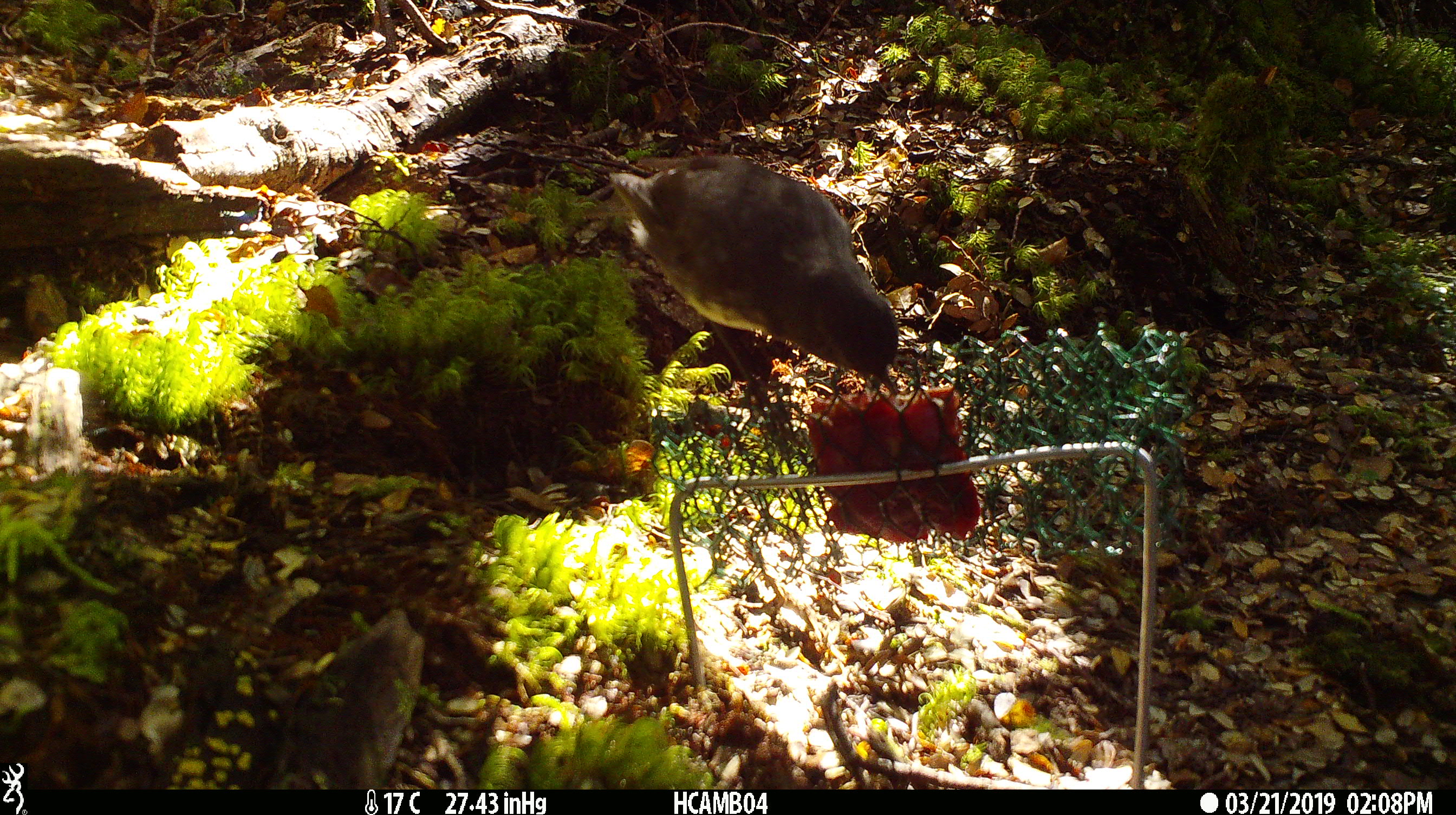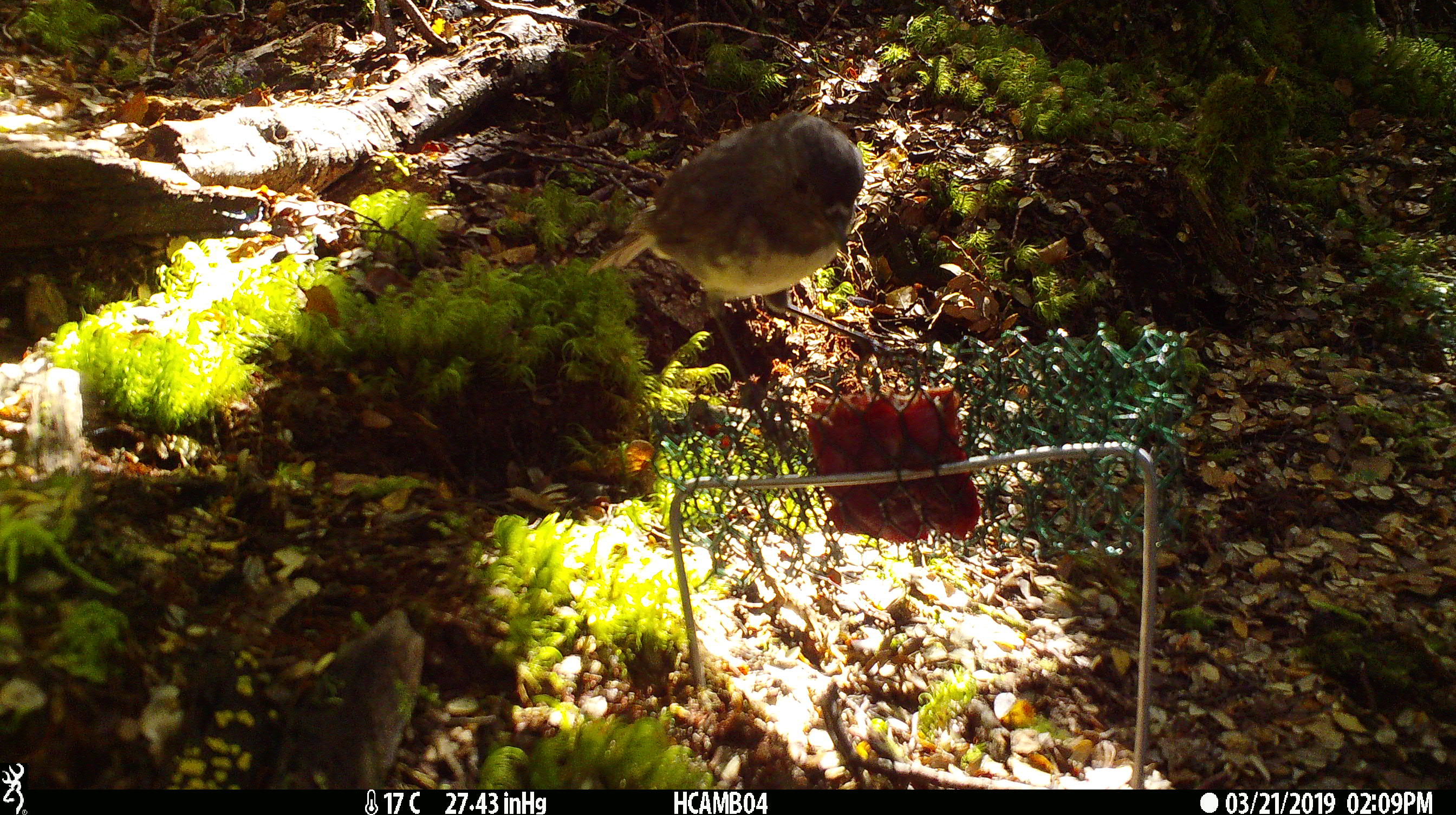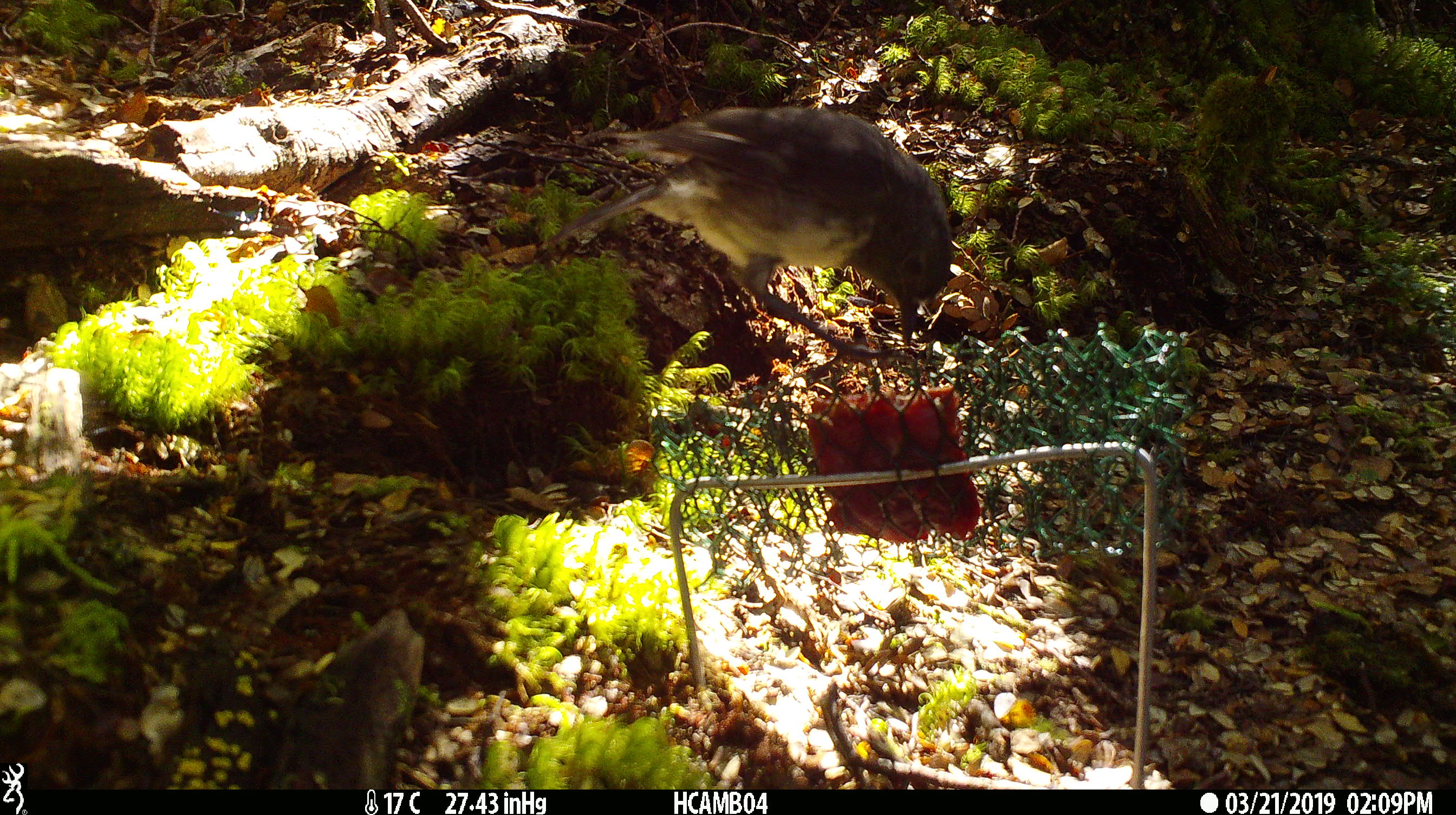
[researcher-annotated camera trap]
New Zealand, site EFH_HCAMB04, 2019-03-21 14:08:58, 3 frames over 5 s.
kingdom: Animalia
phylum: Chordata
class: Aves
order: Passeriformes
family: Petroicidae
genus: Petroica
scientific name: Petroica australis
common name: new zealand robin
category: robin